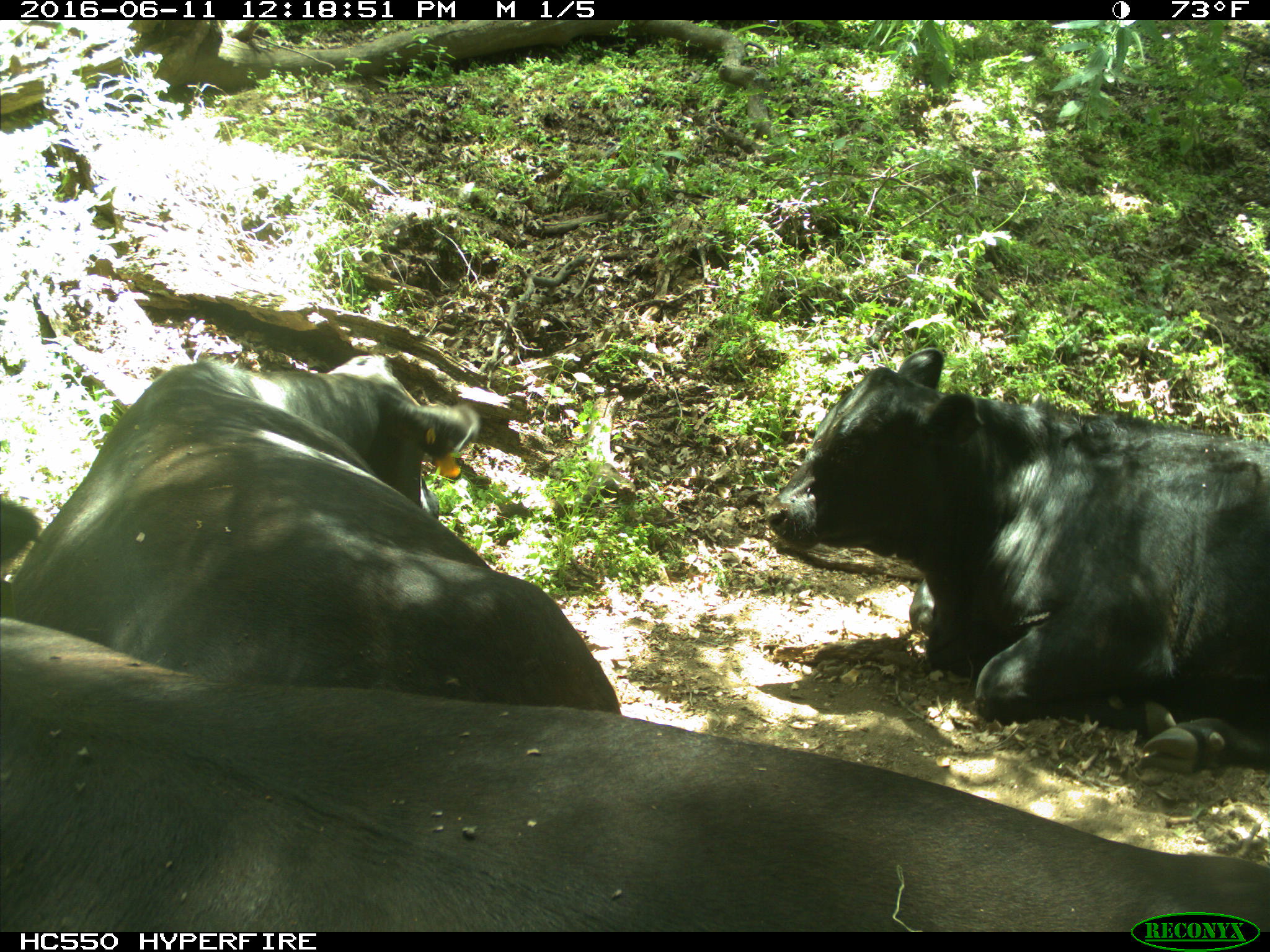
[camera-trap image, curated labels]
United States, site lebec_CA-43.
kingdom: Animalia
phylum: Chordata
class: Mammalia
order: Artiodactyla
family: Bovidae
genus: Bos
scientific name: Bos taurus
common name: domestic cow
Bos taurus (domestic cow).